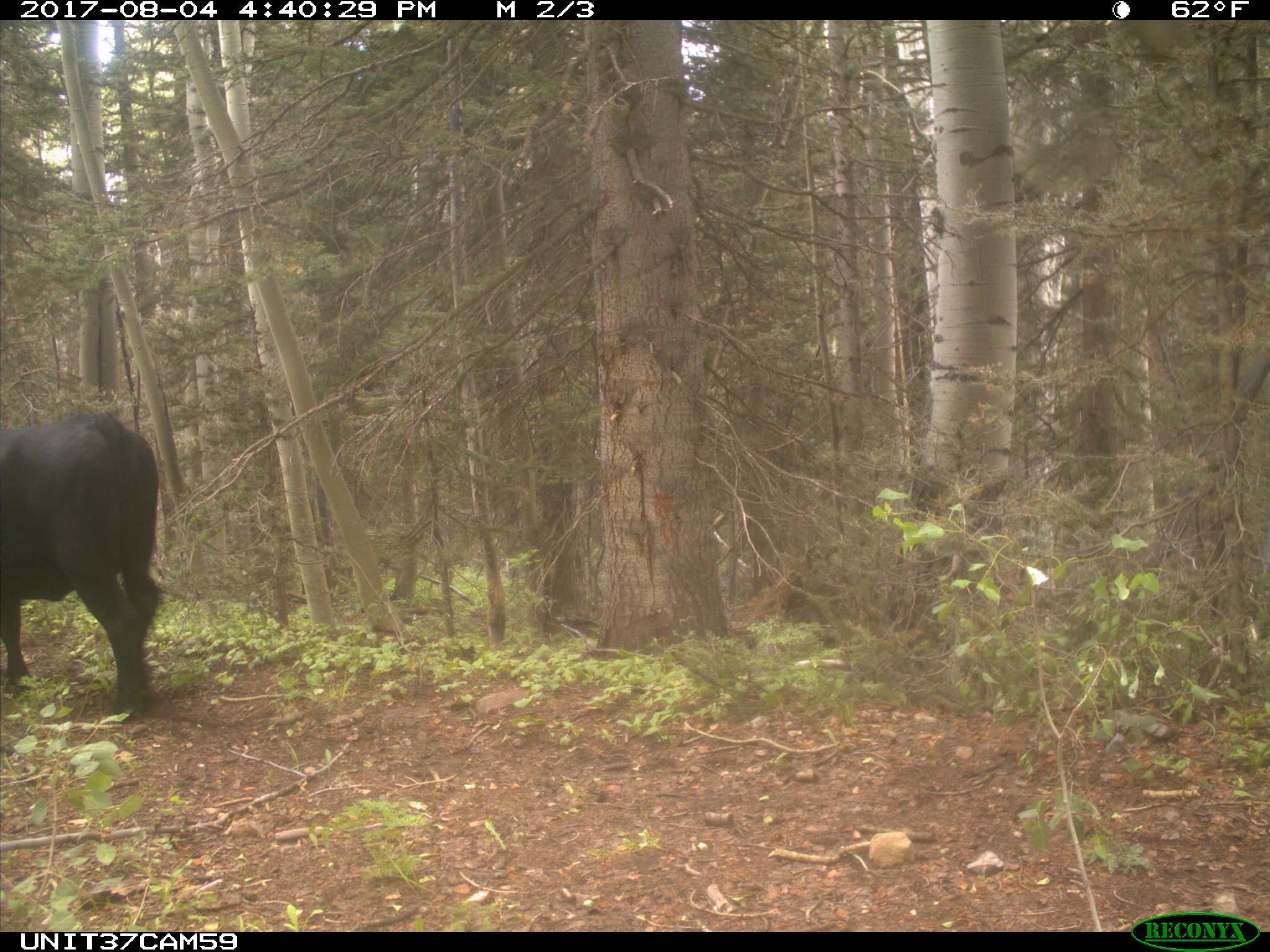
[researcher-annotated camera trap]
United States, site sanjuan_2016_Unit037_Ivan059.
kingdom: Animalia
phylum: Chordata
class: Mammalia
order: Artiodactyla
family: Bovidae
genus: Bos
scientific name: Bos taurus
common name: domestic cow